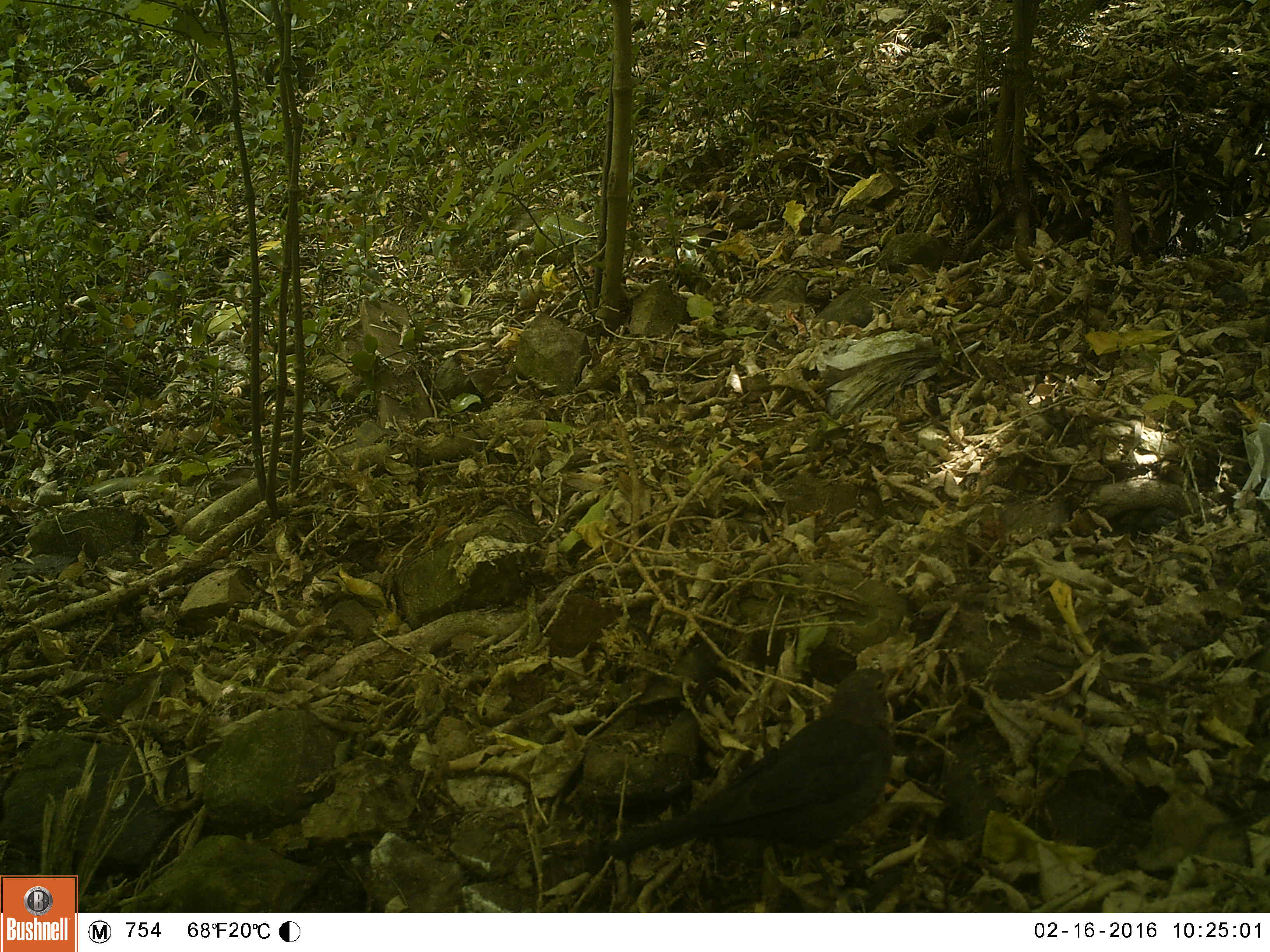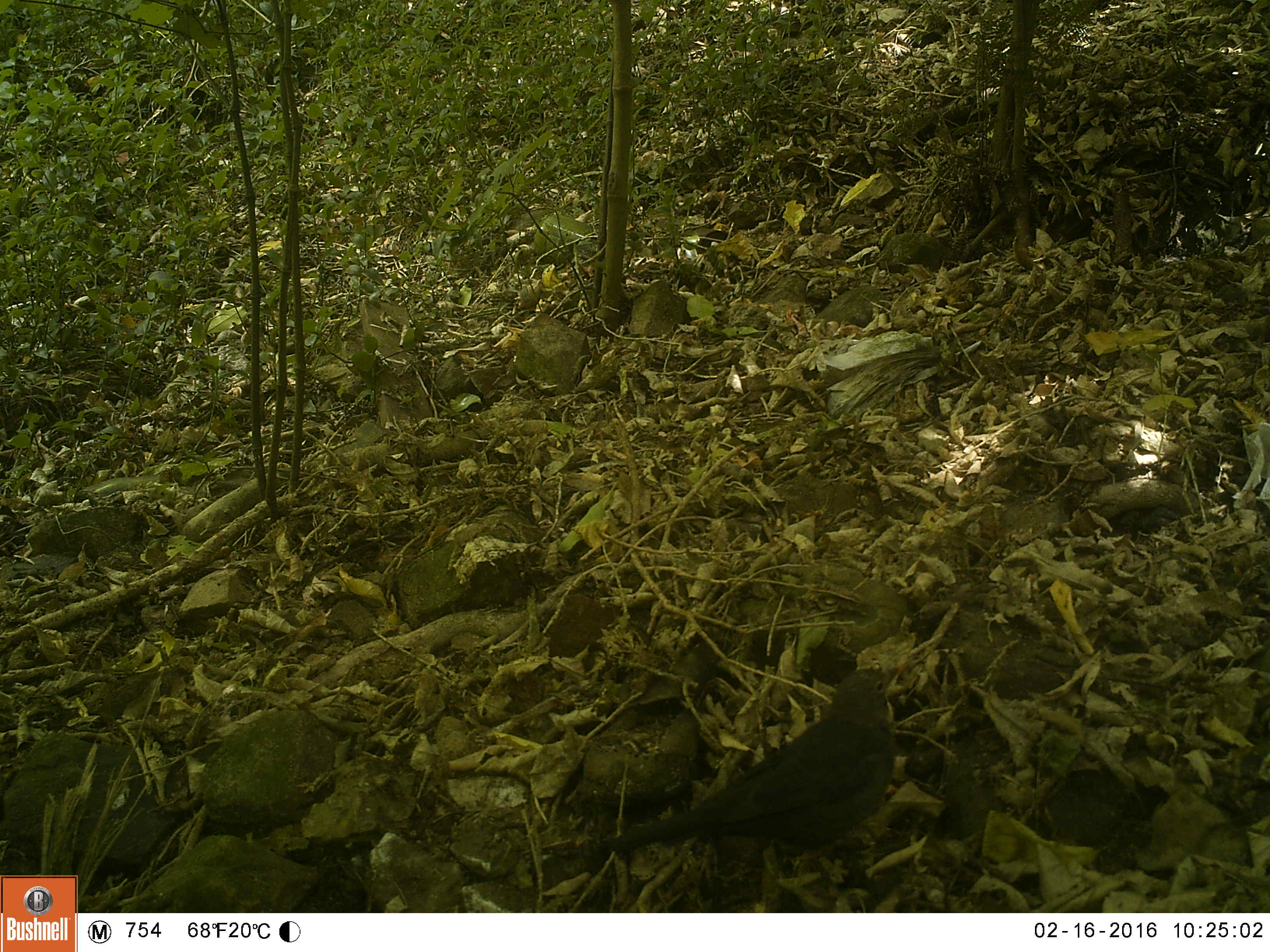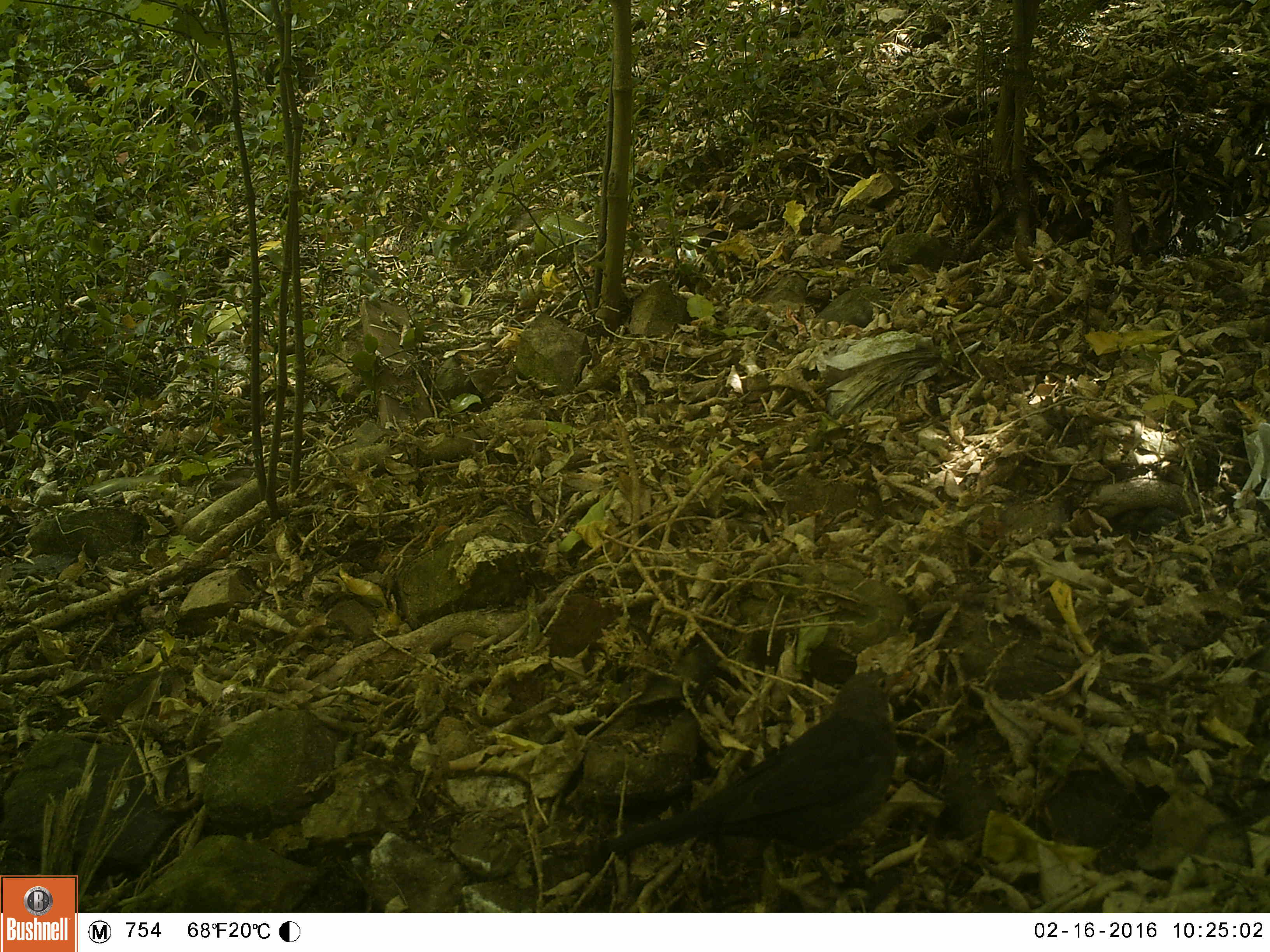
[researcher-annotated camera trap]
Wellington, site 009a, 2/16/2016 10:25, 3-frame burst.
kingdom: Animalia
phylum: Chordata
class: Aves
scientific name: Aves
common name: bird